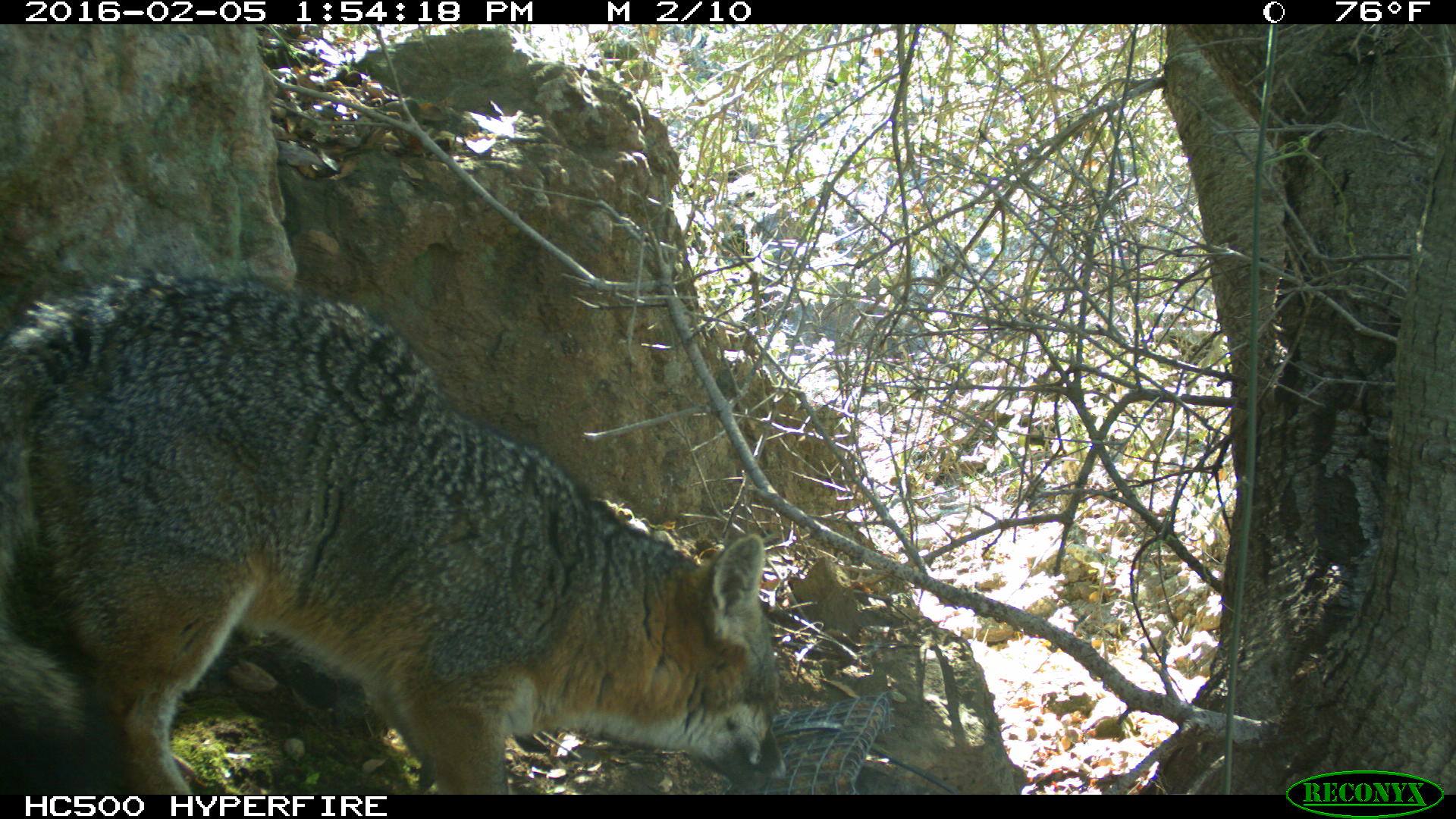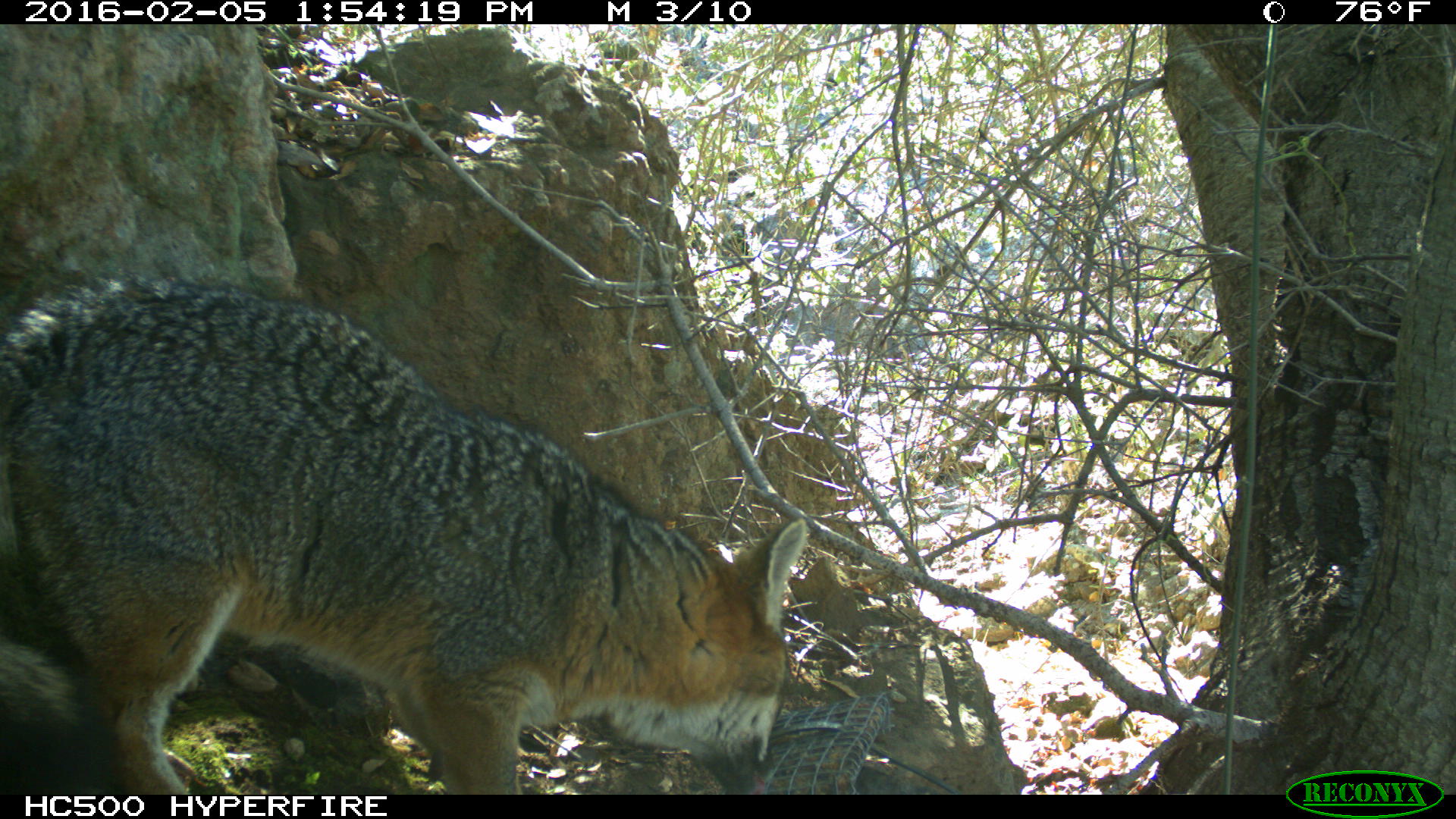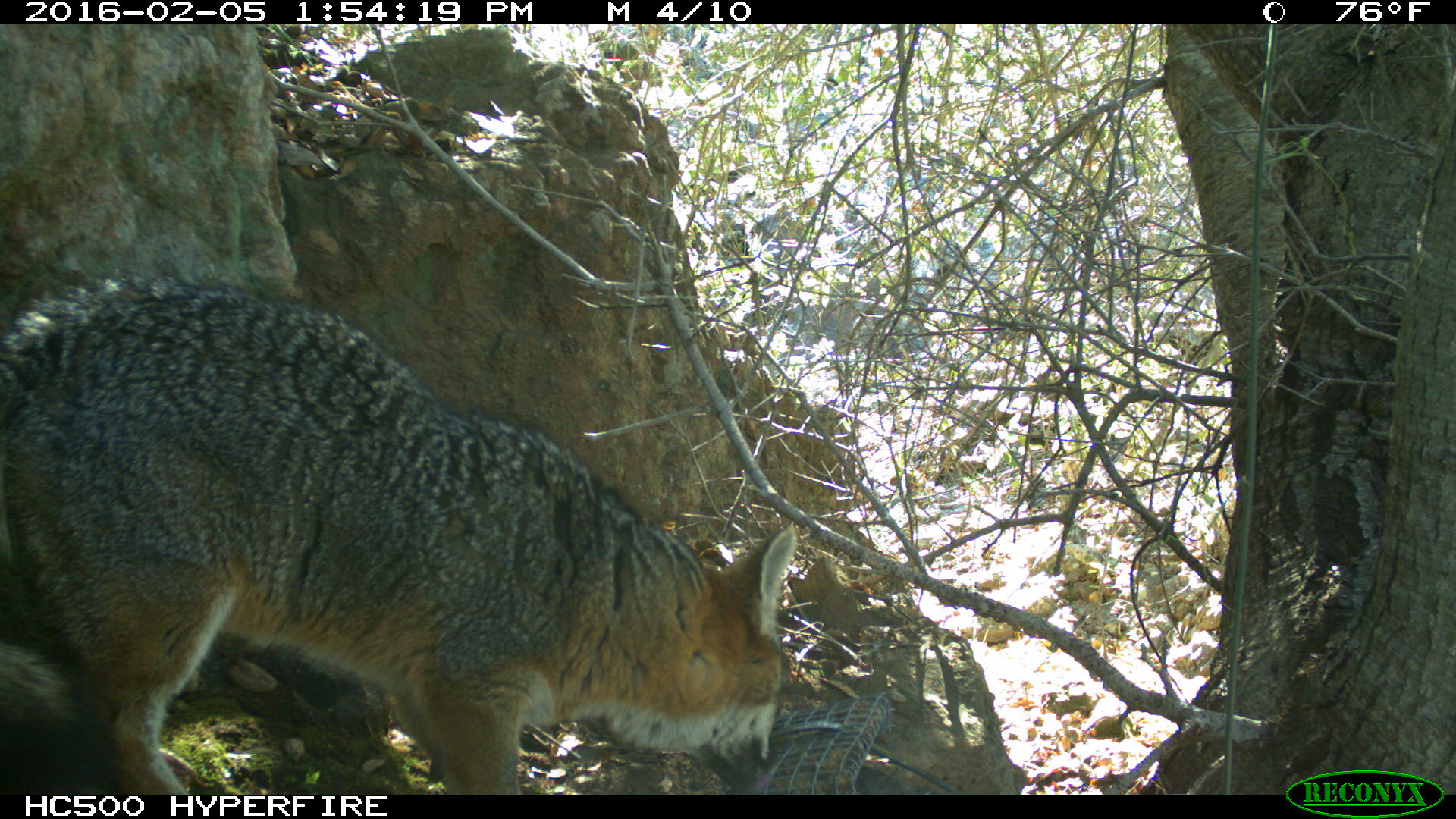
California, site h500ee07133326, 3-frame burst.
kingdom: Animalia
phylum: Chordata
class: Mammalia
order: Carnivora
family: Canidae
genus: Urocyon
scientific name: Urocyon littoralis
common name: island fox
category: fox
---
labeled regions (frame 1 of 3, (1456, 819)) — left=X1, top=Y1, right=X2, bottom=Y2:
fox: left=0, top=271, right=786, bottom=793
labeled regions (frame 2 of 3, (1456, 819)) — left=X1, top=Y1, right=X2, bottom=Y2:
fox: left=0, top=272, right=806, bottom=794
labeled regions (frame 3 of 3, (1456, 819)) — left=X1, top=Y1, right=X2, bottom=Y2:
fox: left=0, top=272, right=797, bottom=794